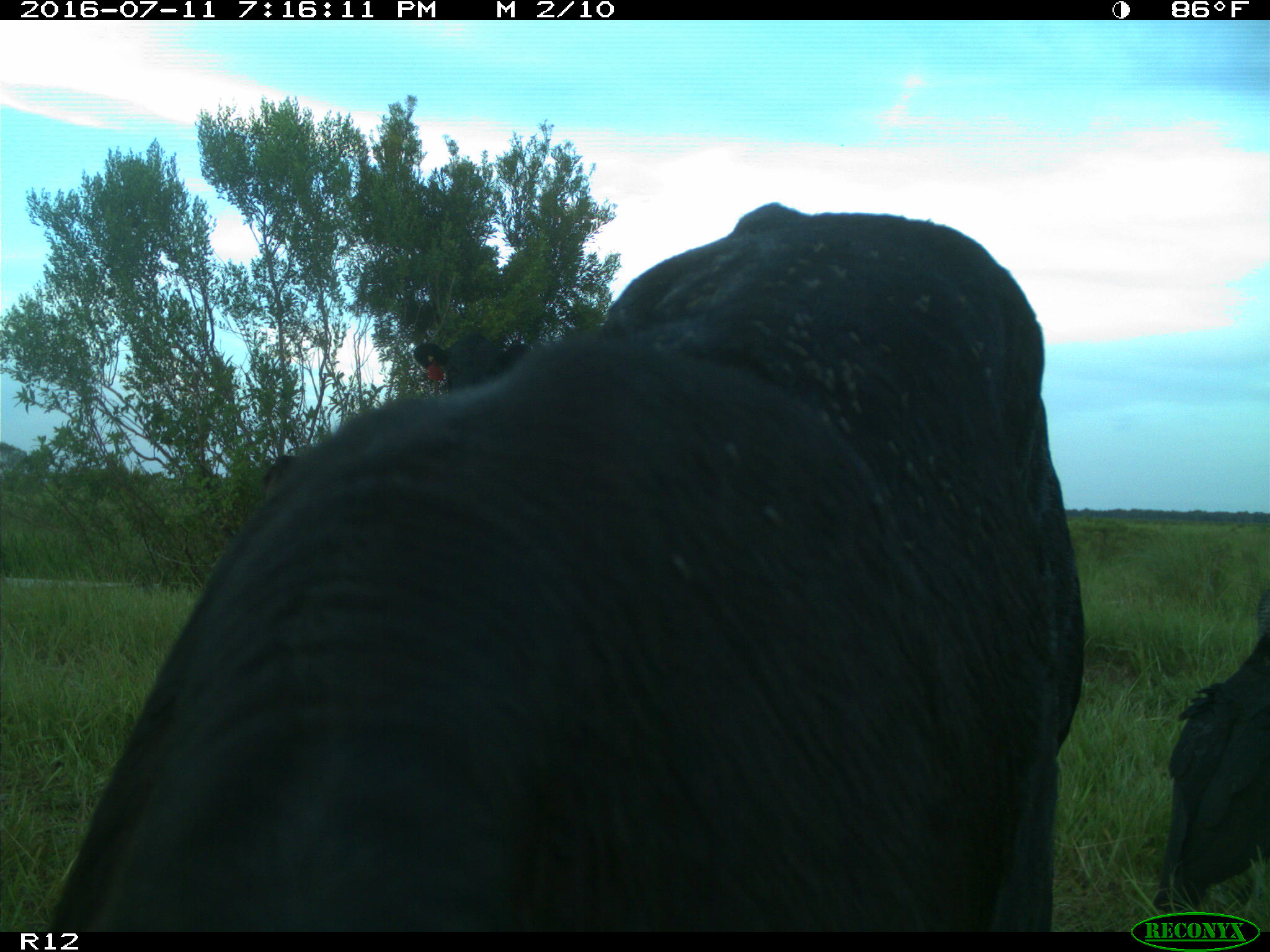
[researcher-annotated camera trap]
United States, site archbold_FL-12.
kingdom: Animalia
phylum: Chordata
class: Mammalia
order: Artiodactyla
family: Bovidae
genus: Bos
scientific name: Bos taurus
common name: domestic cow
Bos taurus (domestic cow).